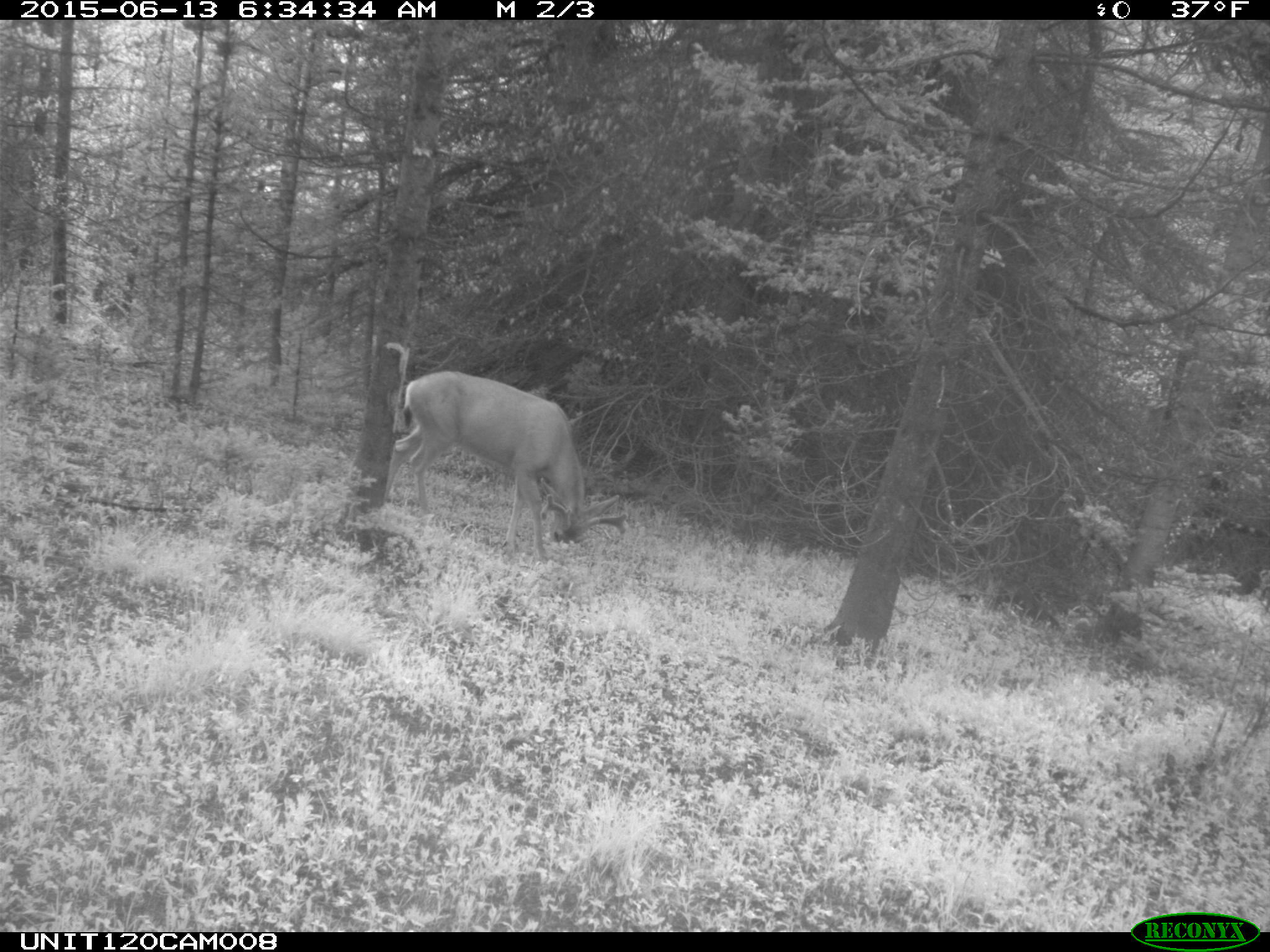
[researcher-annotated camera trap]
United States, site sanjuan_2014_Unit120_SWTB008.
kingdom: Animalia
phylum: Chordata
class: Mammalia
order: Artiodactyla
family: Cervidae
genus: Odocoileus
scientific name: Odocoileus hemionus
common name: mule deer